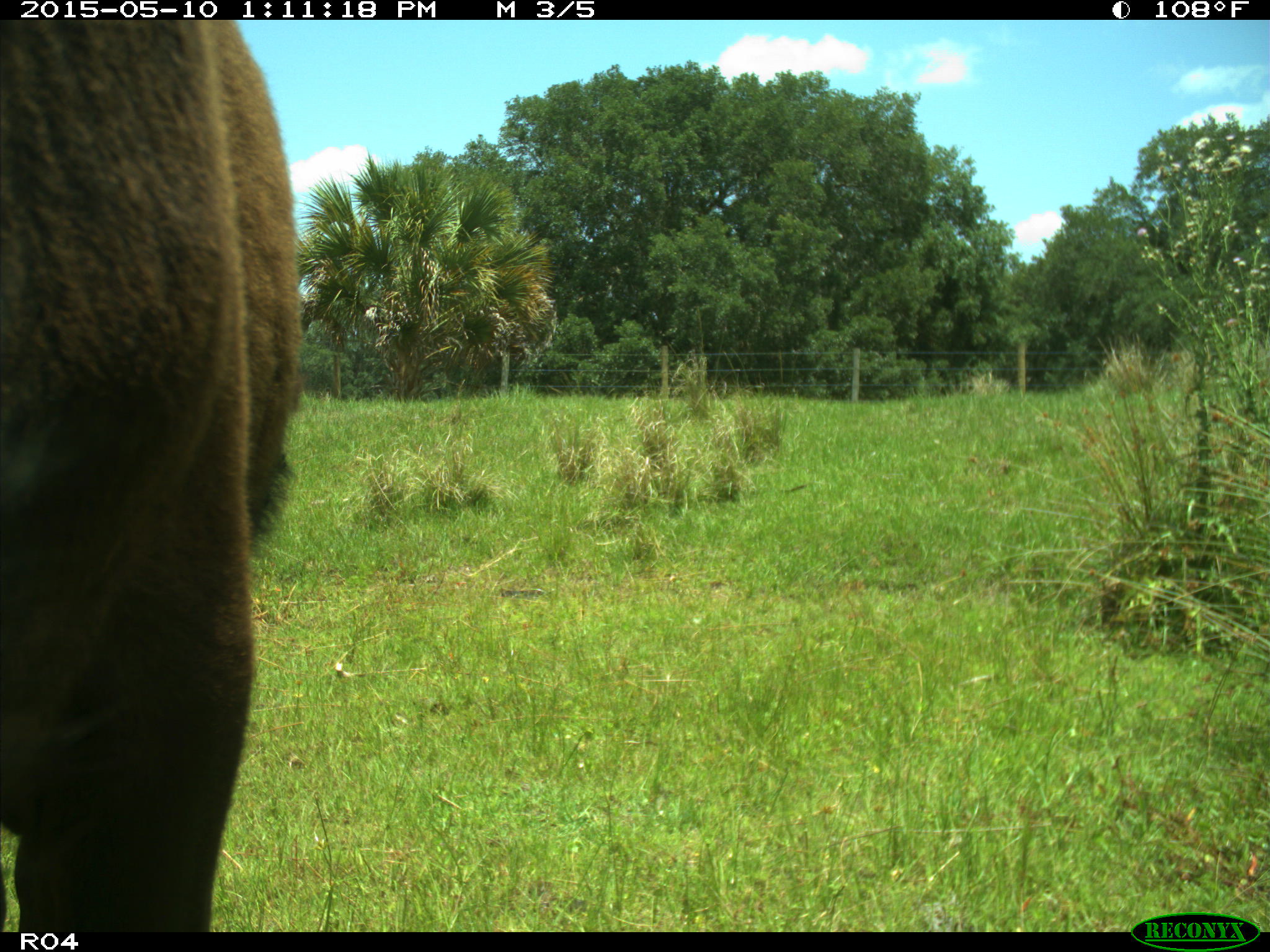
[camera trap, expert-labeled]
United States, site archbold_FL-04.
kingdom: Animalia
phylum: Chordata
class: Mammalia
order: Artiodactyla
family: Bovidae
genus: Bos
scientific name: Bos taurus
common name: domestic cow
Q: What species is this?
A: Bos taurus (domestic cow).